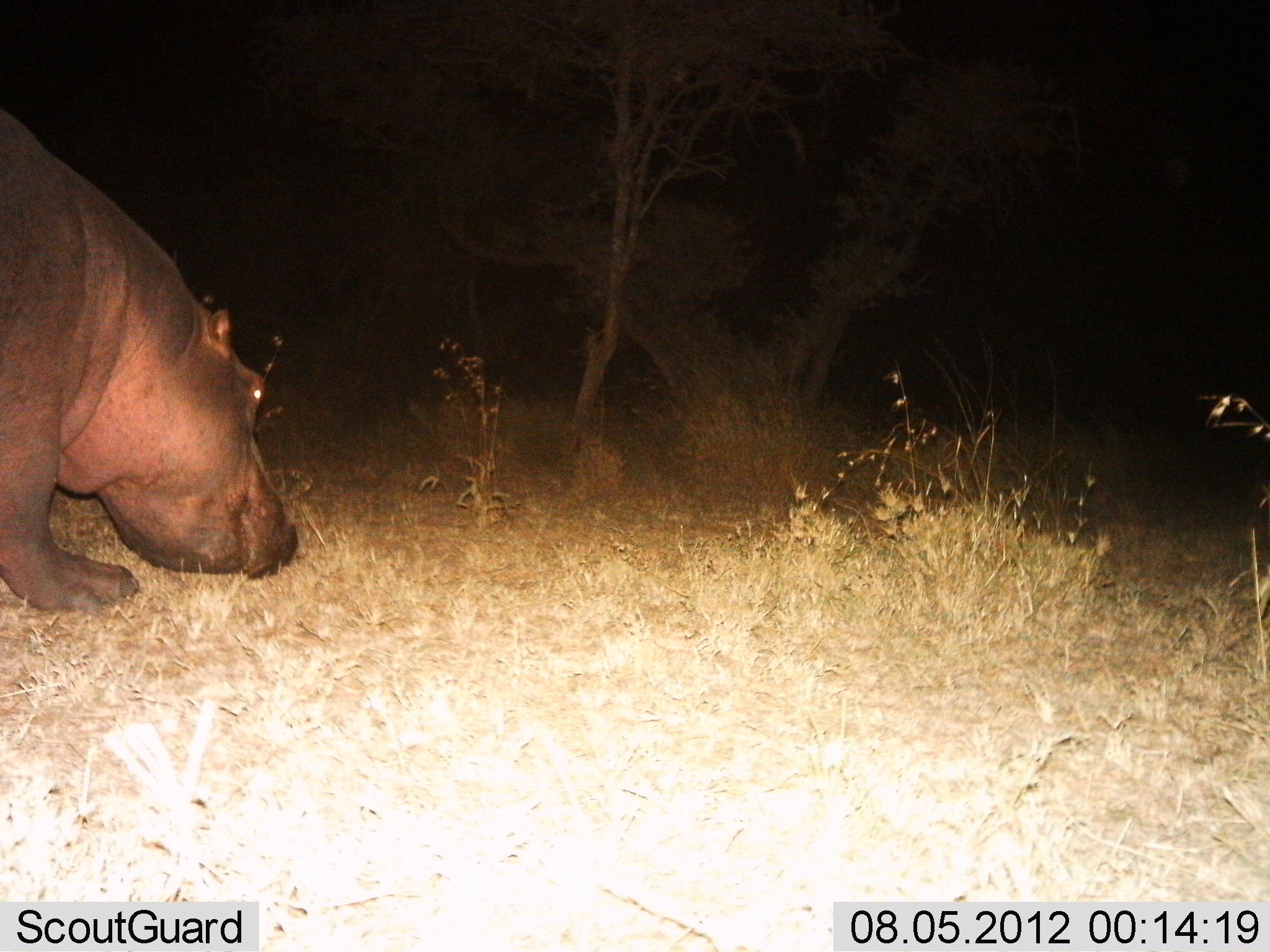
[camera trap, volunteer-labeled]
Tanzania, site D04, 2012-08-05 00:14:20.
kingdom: Animalia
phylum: Chordata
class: Mammalia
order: Artiodactyla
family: Hippopotamidae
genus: Hippopotamus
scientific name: Hippopotamus amphibius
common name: hippopotamus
Hippopotamus (Hippopotamus amphibius), count 1. Behavior (volunteer vote fractions): standing 30%, resting 0%, moving 0%, interacting 0%. Young present (vote fraction): 0%. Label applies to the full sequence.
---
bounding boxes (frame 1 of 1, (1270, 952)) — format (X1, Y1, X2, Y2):
animal: (2, 111, 298, 611)